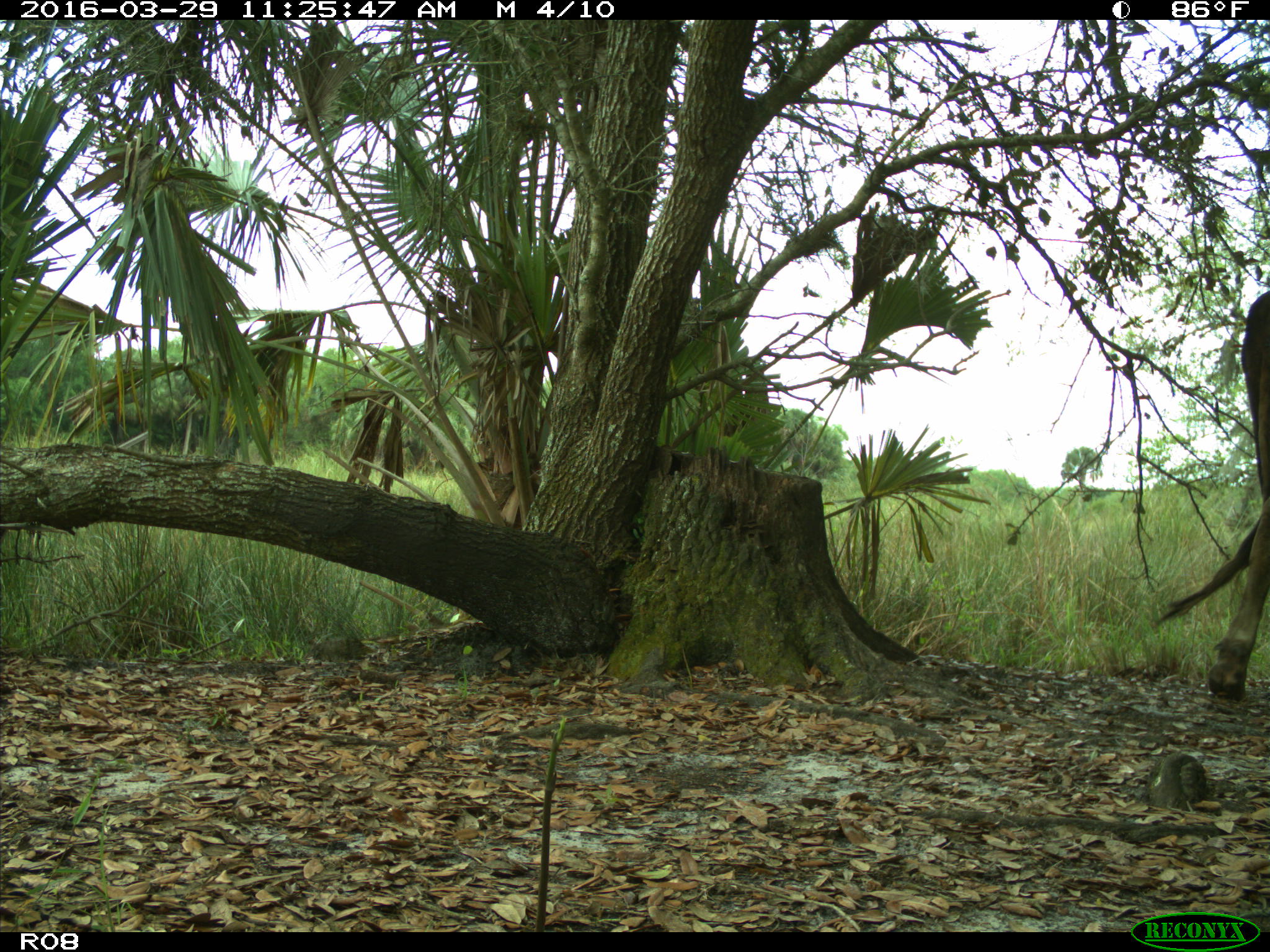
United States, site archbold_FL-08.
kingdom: Animalia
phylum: Chordata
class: Mammalia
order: Artiodactyla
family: Bovidae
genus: Bos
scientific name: Bos taurus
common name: domestic cow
Bos taurus (domestic cow).